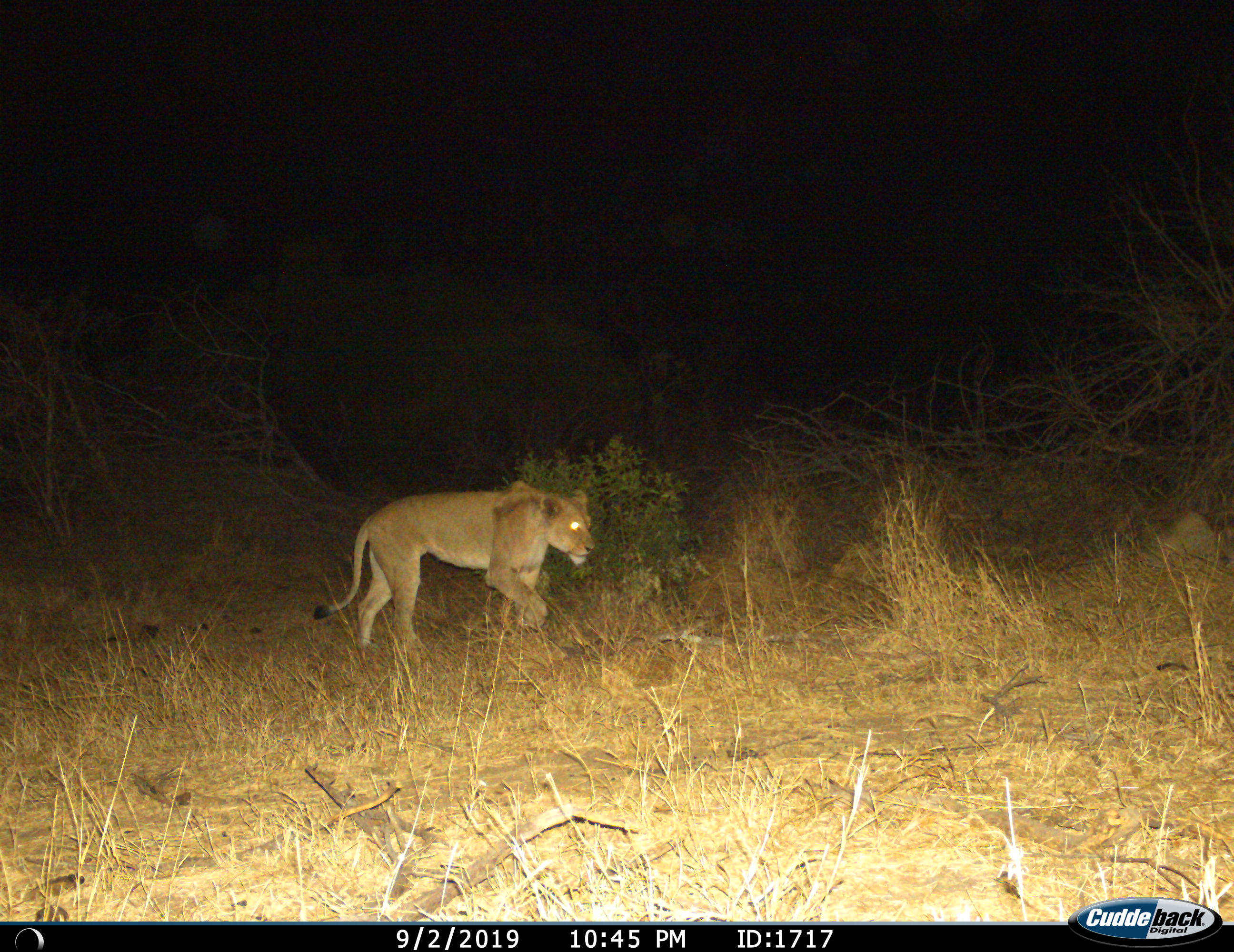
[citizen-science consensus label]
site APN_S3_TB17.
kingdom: Animalia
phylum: Chordata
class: Mammalia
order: Carnivora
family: Felidae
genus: Panthera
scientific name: Panthera leo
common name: lion female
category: lionfemale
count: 1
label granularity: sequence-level